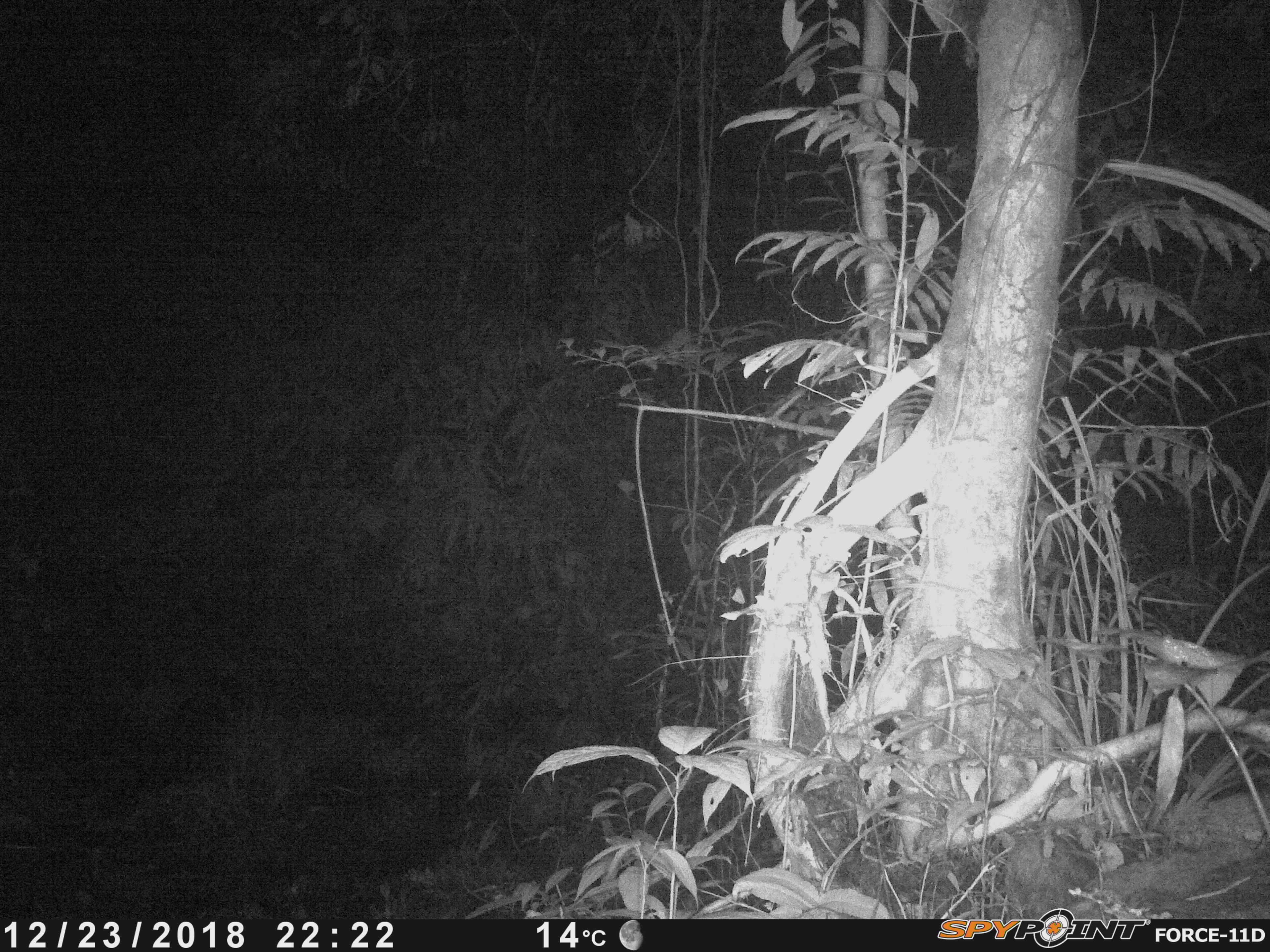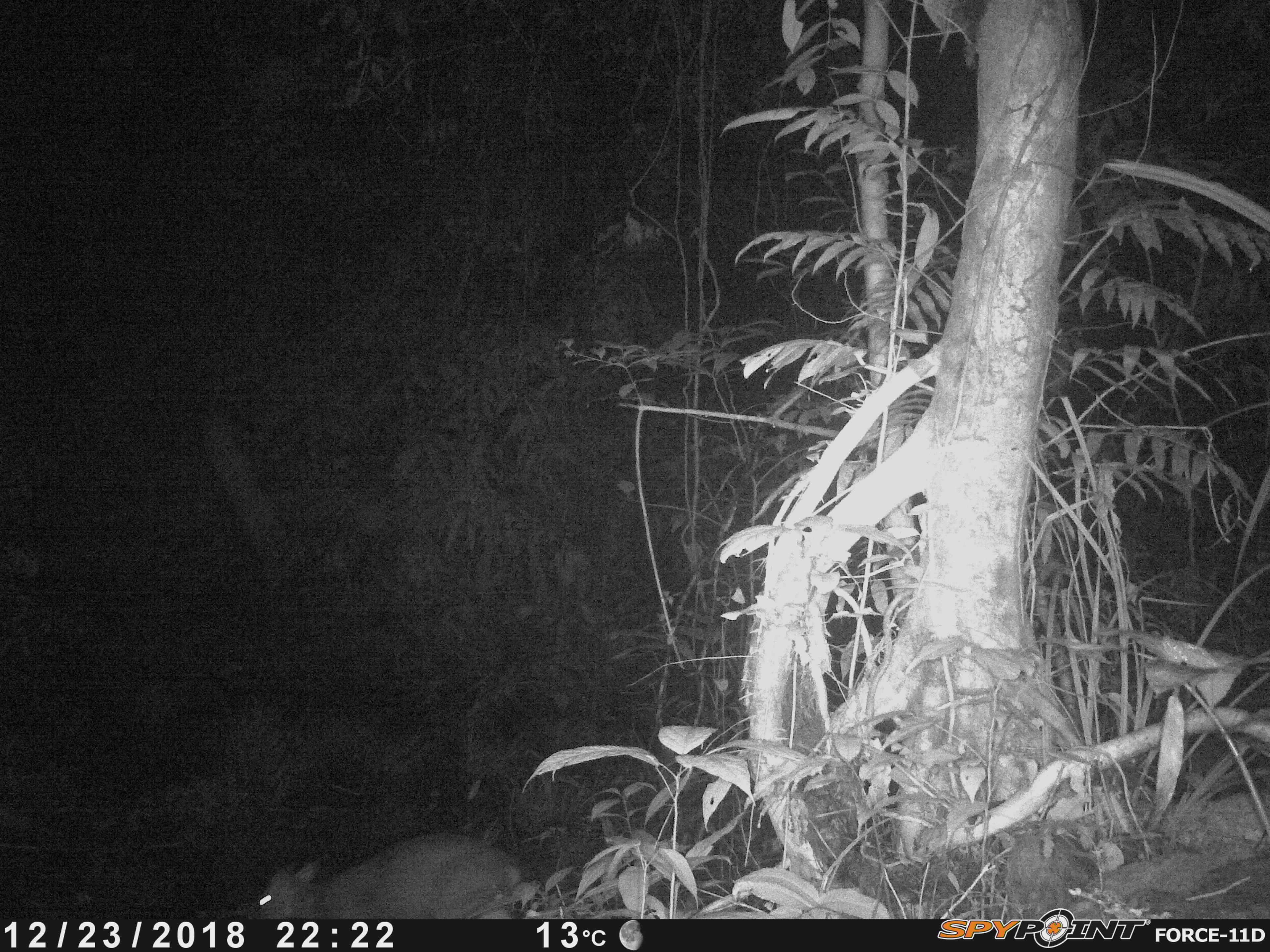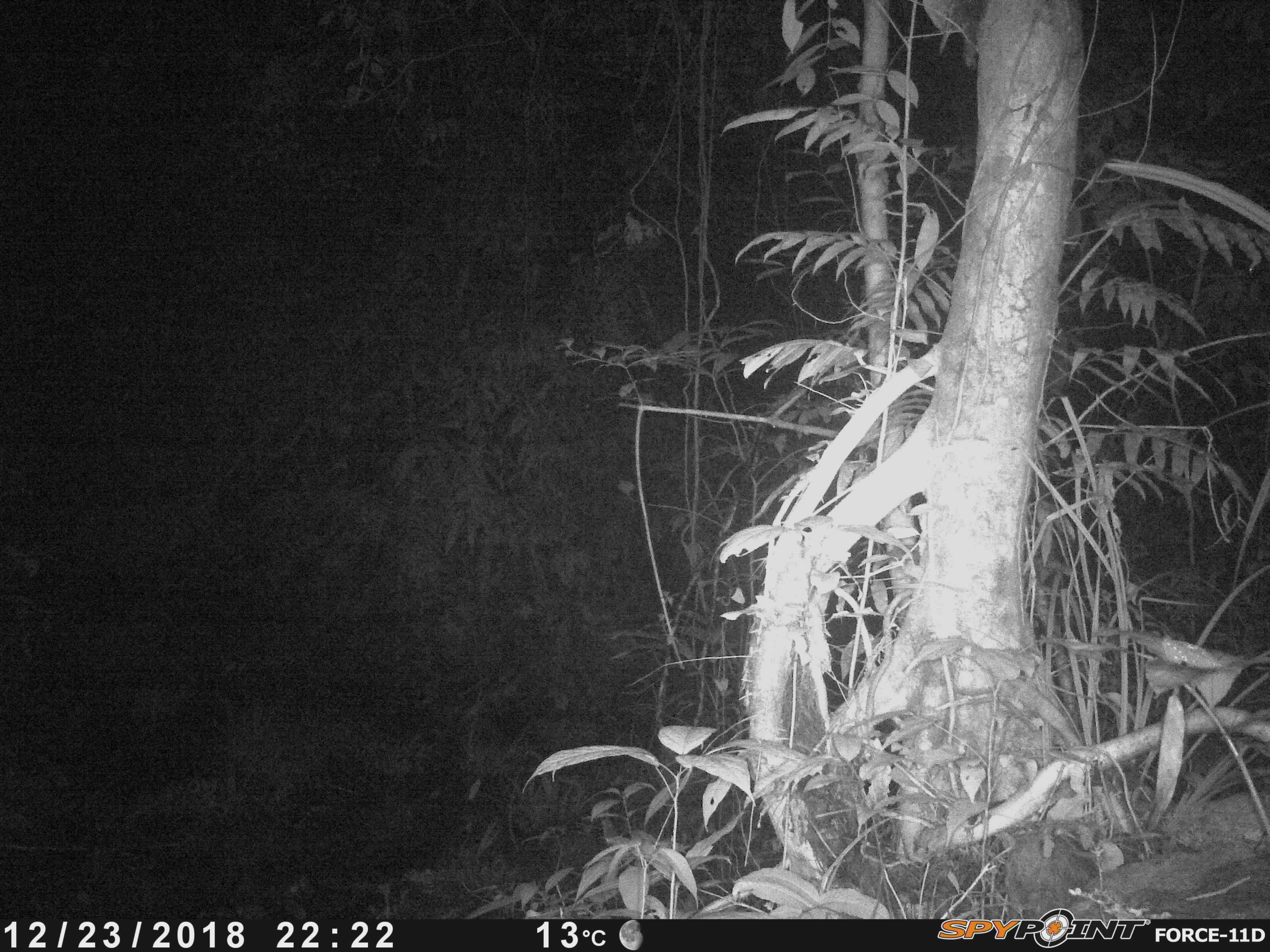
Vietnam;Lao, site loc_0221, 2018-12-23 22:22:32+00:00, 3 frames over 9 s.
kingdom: Animalia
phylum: Chordata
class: Mammalia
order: Artiodactyla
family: Cervidae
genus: Muntiacus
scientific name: Muntiacus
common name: muntjacs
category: unidentified muntjac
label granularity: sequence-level